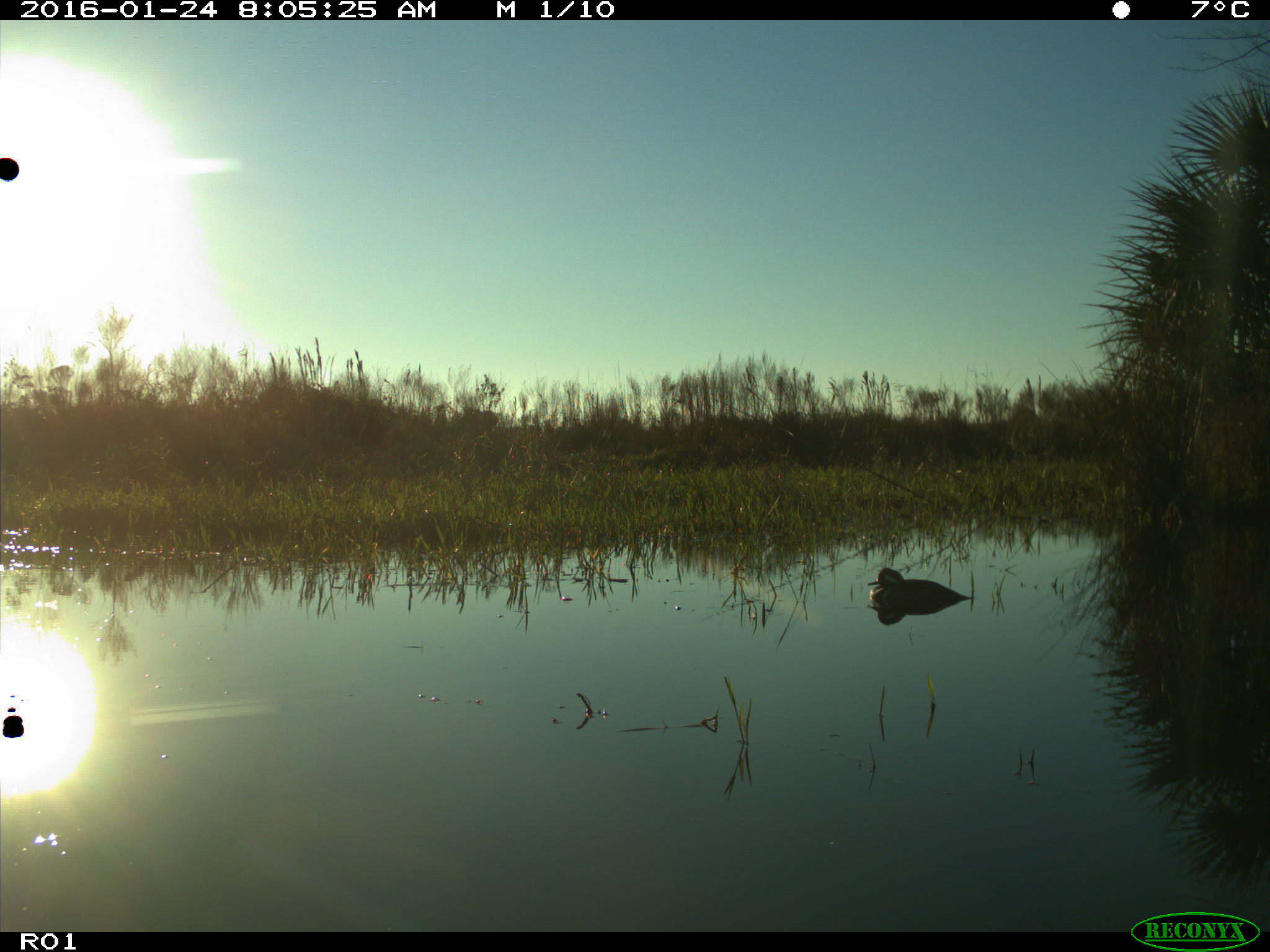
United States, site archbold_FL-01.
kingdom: Animalia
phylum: Chordata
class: Aves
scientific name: Aves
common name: birds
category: unidentified bird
Unidentified bird (birds) (Aves).